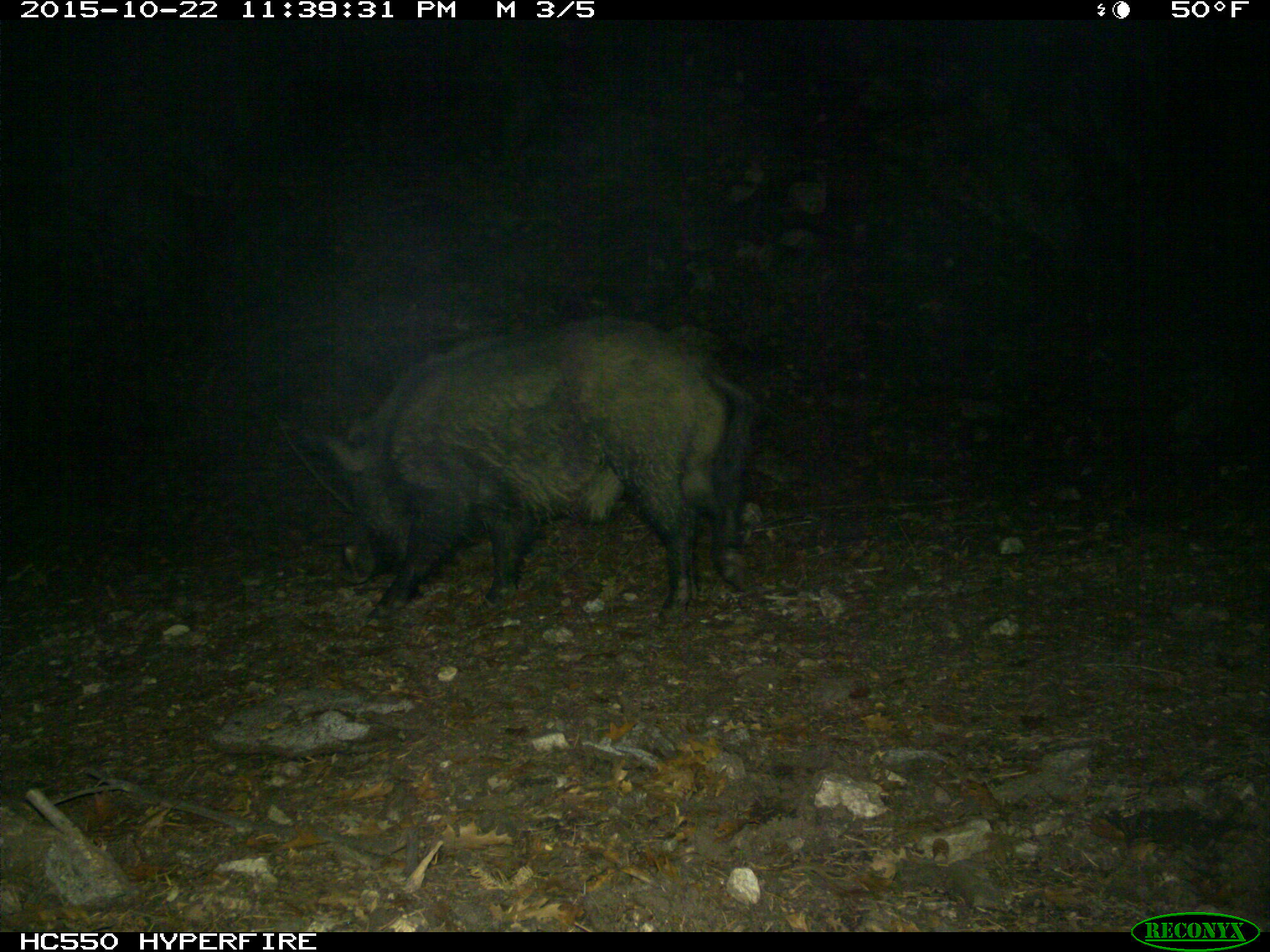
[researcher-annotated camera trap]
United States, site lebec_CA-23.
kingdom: Animalia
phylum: Chordata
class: Mammalia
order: Artiodactyla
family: Suidae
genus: Sus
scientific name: Sus scrofa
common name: wild boar